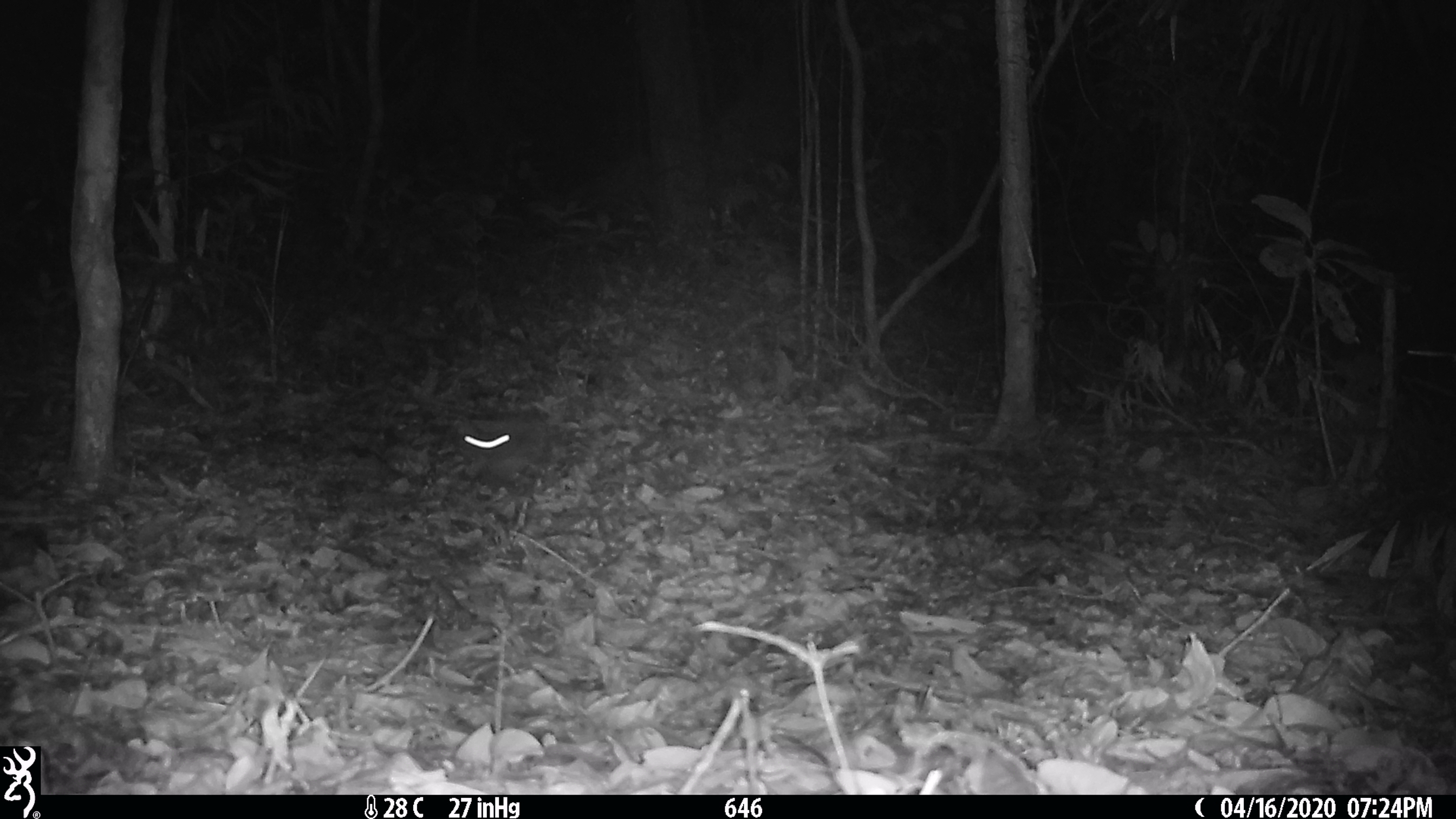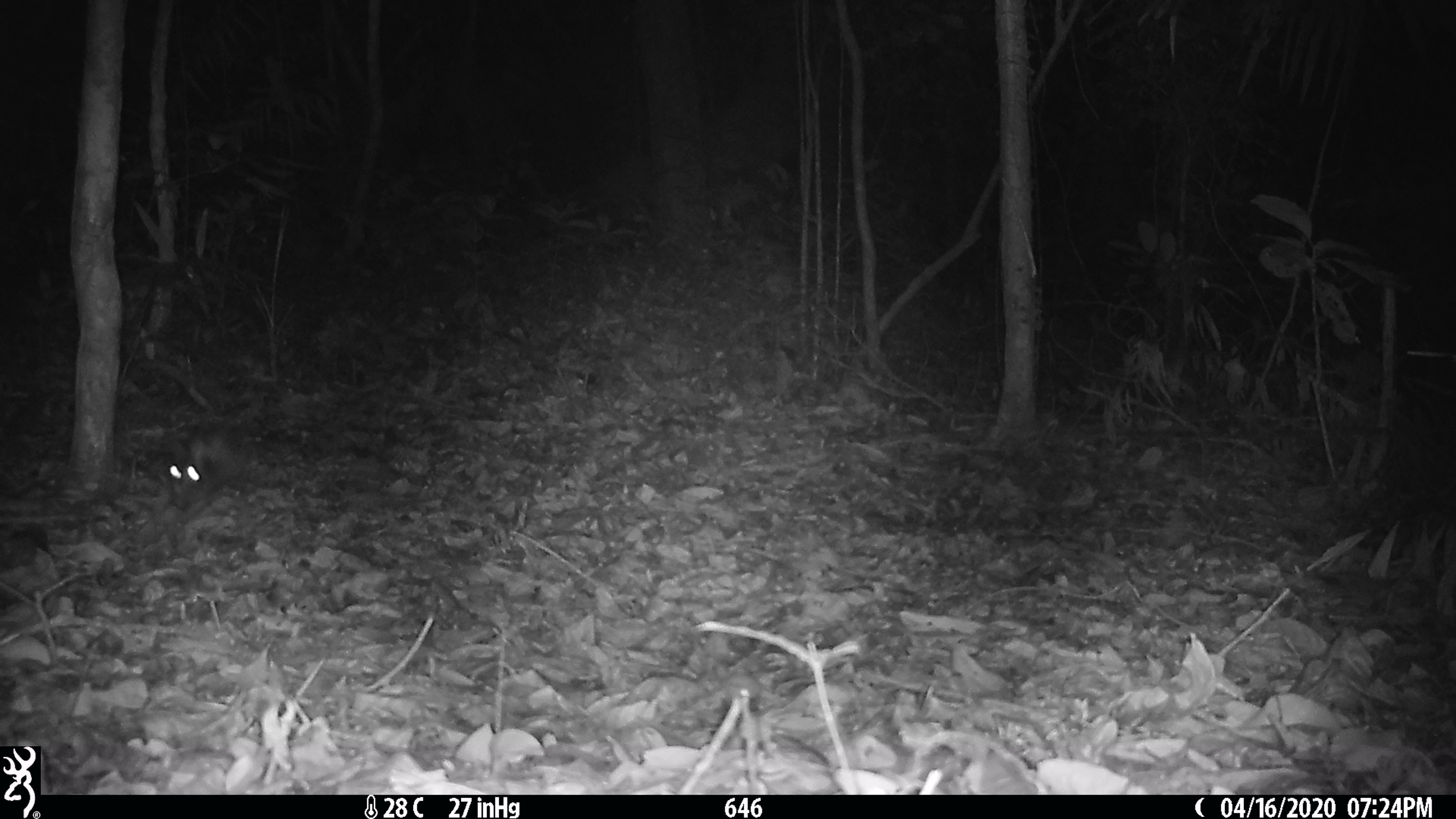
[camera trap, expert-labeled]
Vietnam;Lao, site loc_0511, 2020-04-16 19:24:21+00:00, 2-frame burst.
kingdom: Animalia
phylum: Chordata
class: Mammalia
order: Lagomorpha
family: Leporidae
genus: Nesolagus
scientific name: Nesolagus timminsi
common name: annamite striped rabbit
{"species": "annamite striped rabbit (Nesolagus timminsi)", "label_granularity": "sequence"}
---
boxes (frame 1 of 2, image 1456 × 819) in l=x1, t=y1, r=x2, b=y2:
annamite striped rabbit: l=446, t=414, r=549, b=478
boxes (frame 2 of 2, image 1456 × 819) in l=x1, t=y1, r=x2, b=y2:
annamite striped rabbit: l=166, t=421, r=252, b=510